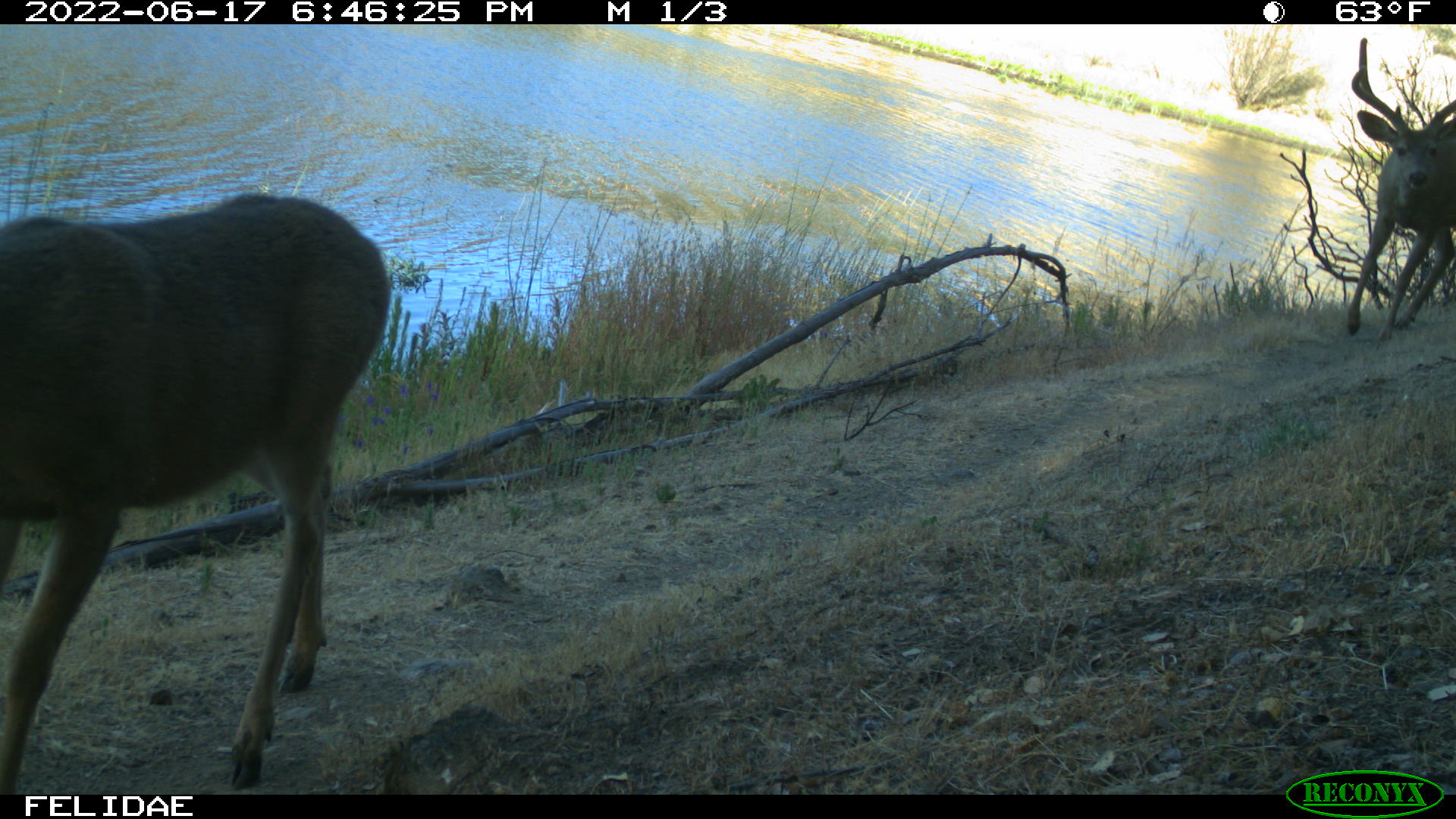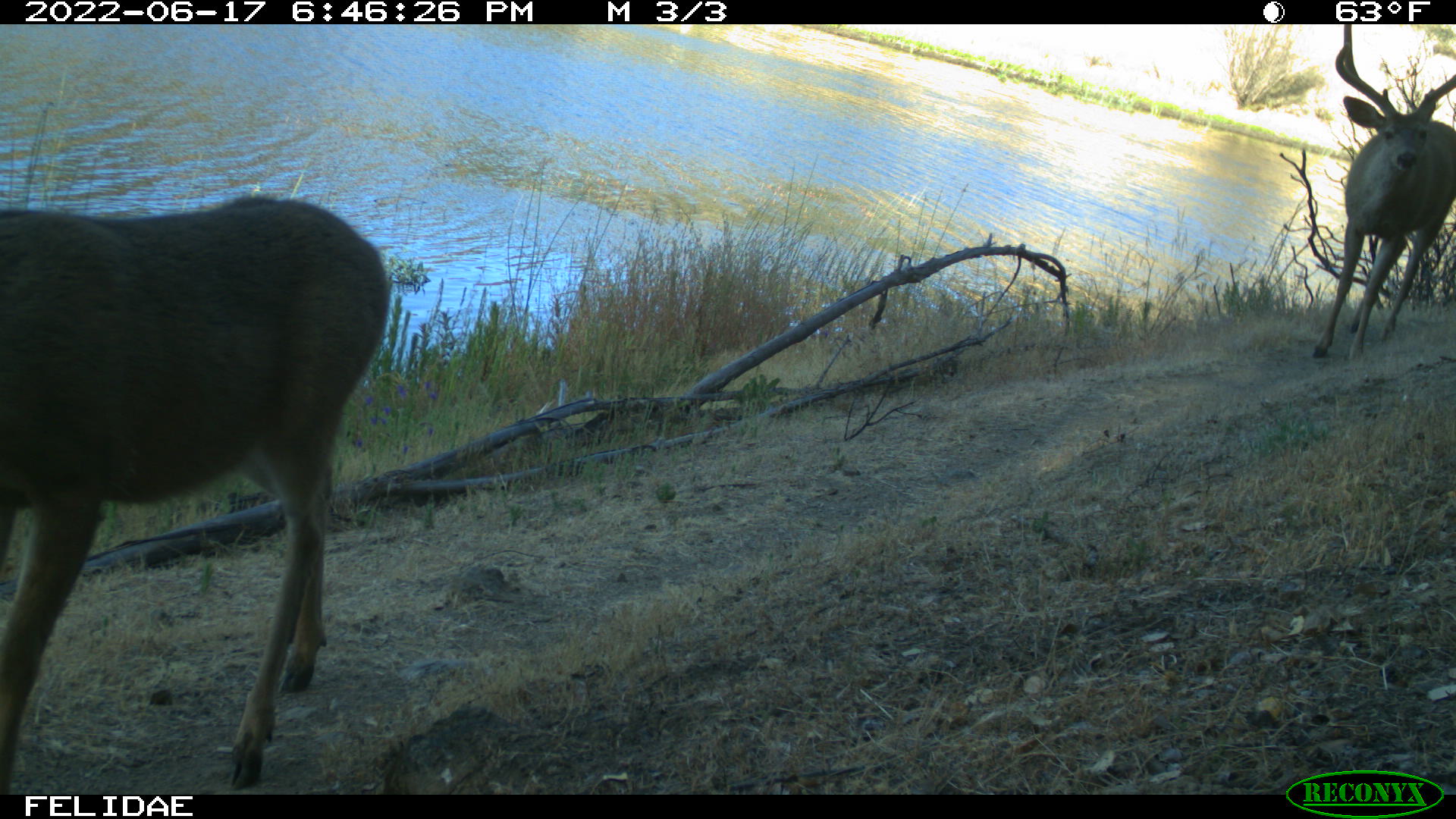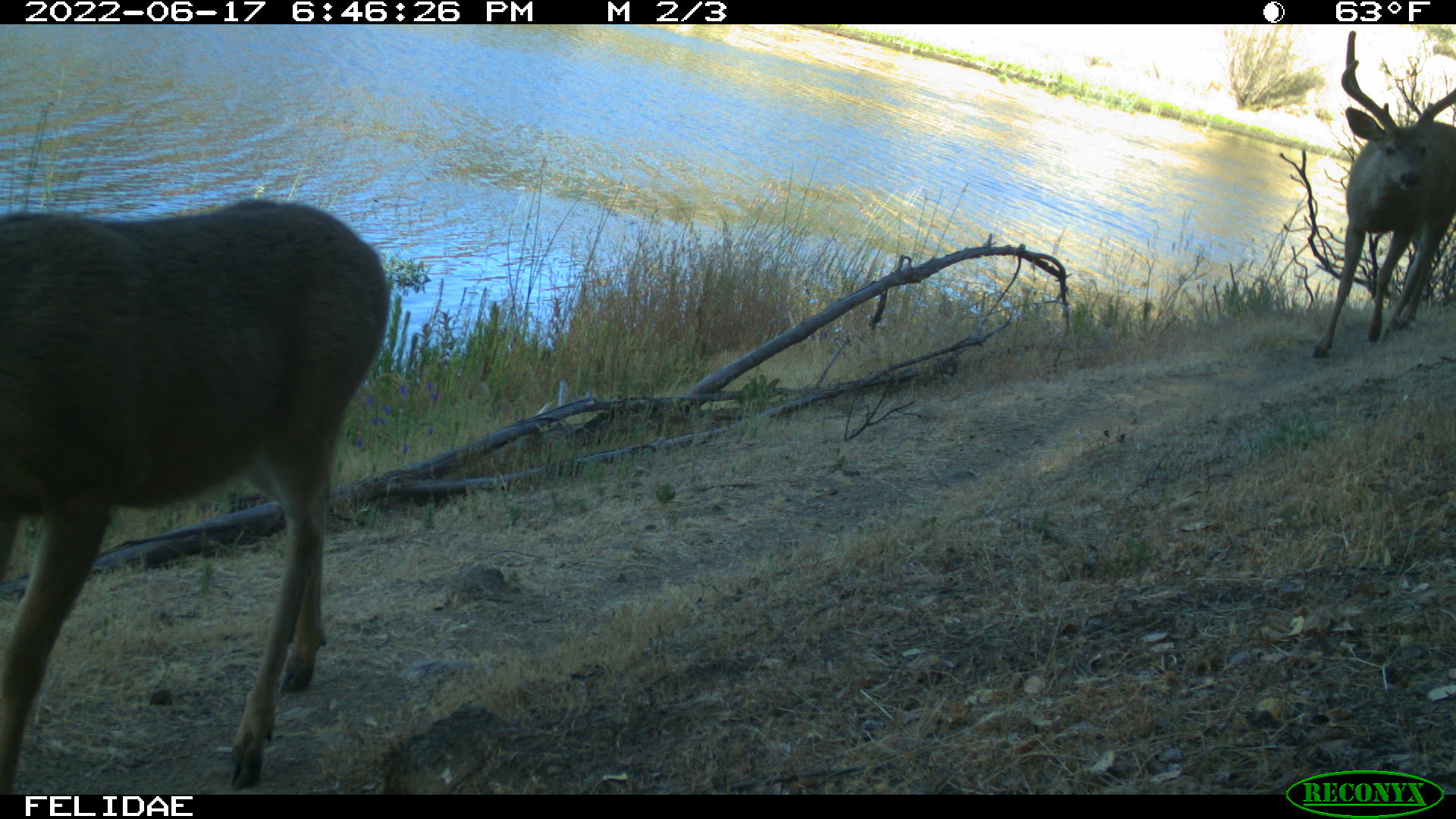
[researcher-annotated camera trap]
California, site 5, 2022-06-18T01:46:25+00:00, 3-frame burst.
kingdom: Animalia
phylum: Chordata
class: Mammalia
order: Artiodactyla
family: Cervidae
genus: Odocoileus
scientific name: Odocoileus hemionus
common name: mule deer